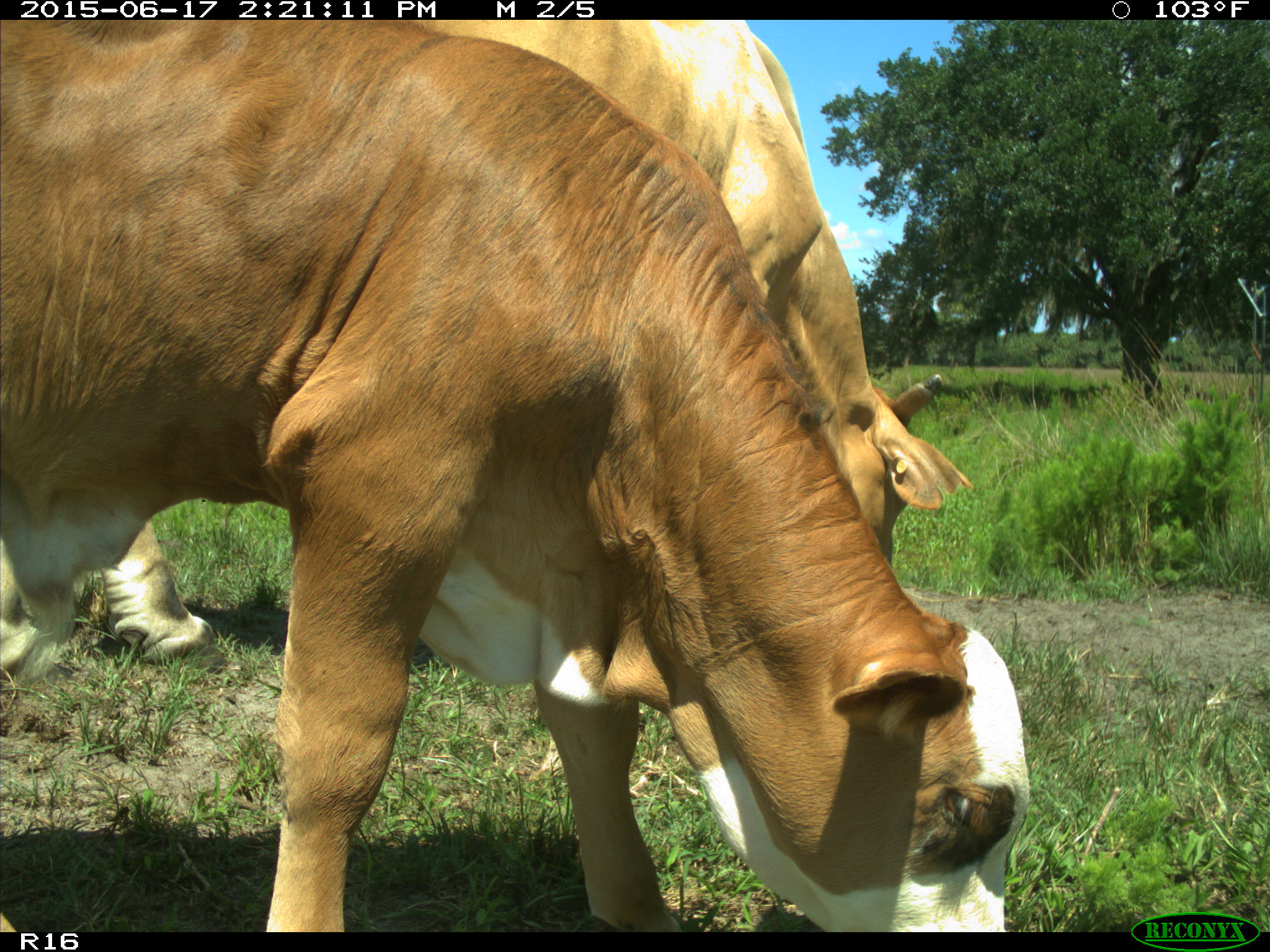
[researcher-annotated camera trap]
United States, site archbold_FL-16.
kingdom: Animalia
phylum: Chordata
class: Mammalia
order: Artiodactyla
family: Bovidae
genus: Bos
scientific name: Bos taurus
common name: domestic cow